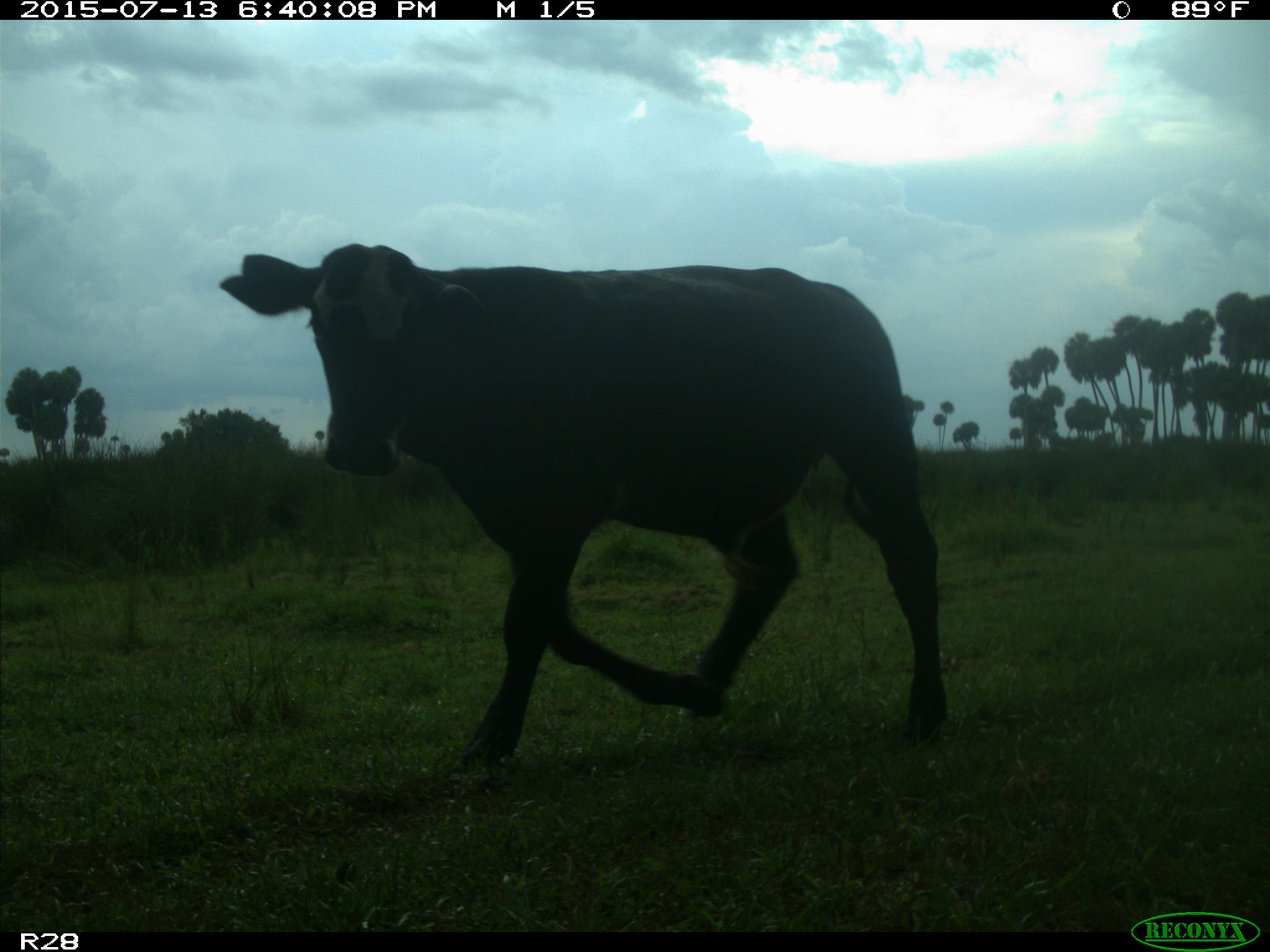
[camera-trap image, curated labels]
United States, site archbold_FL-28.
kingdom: Animalia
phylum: Chordata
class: Mammalia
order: Artiodactyla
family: Bovidae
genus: Bos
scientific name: Bos taurus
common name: domestic cow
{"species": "Bos taurus (domestic cow)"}